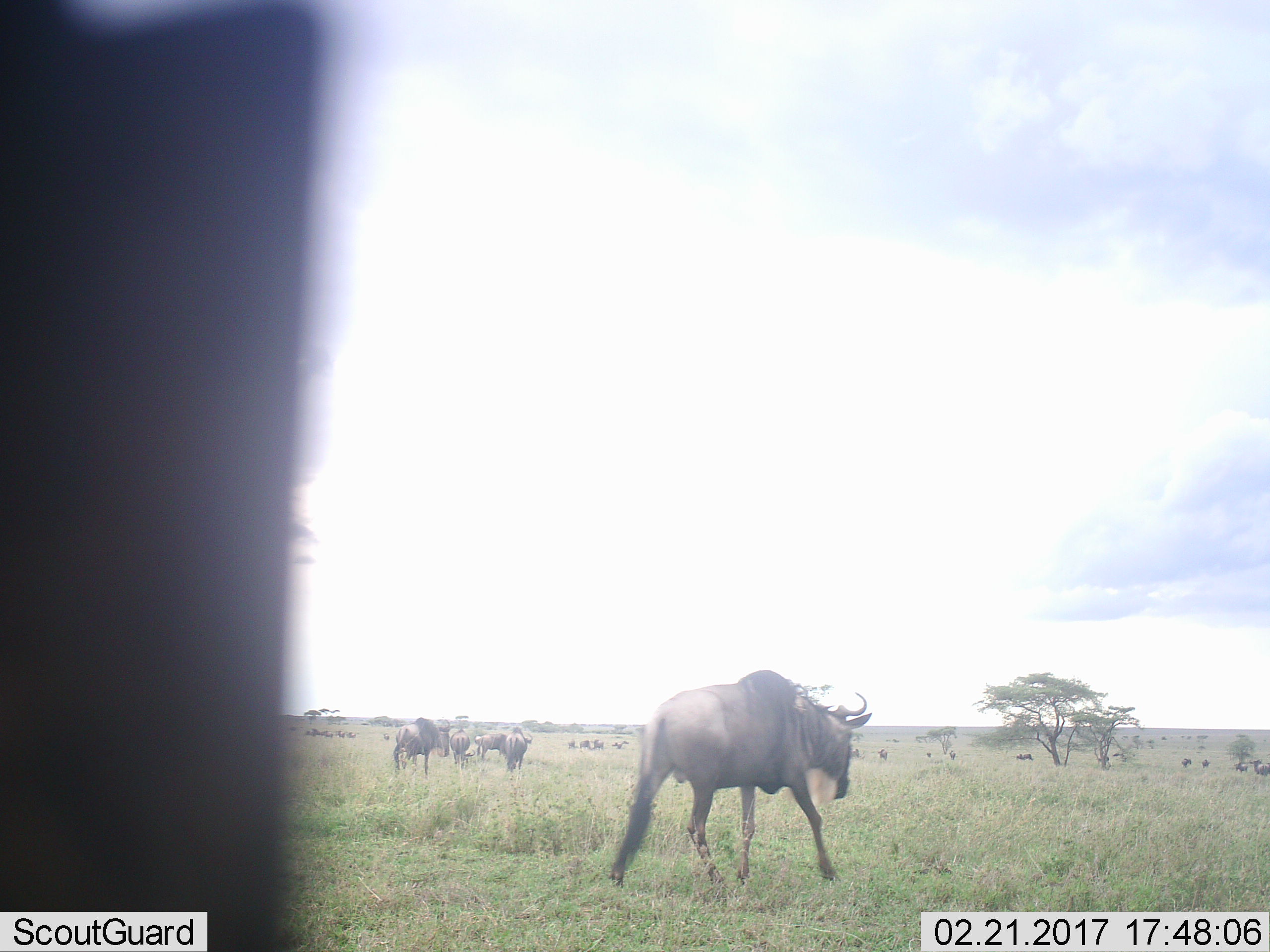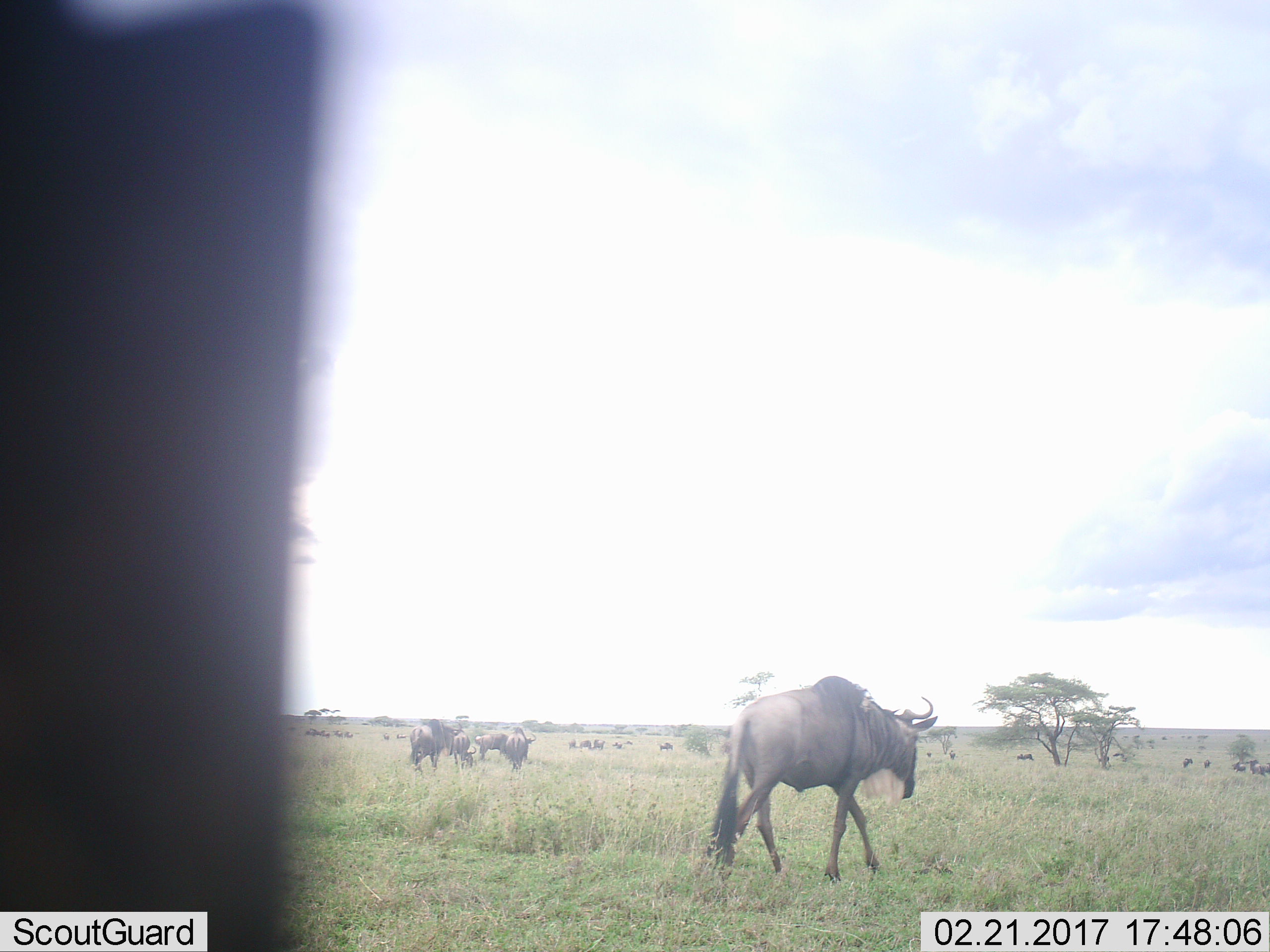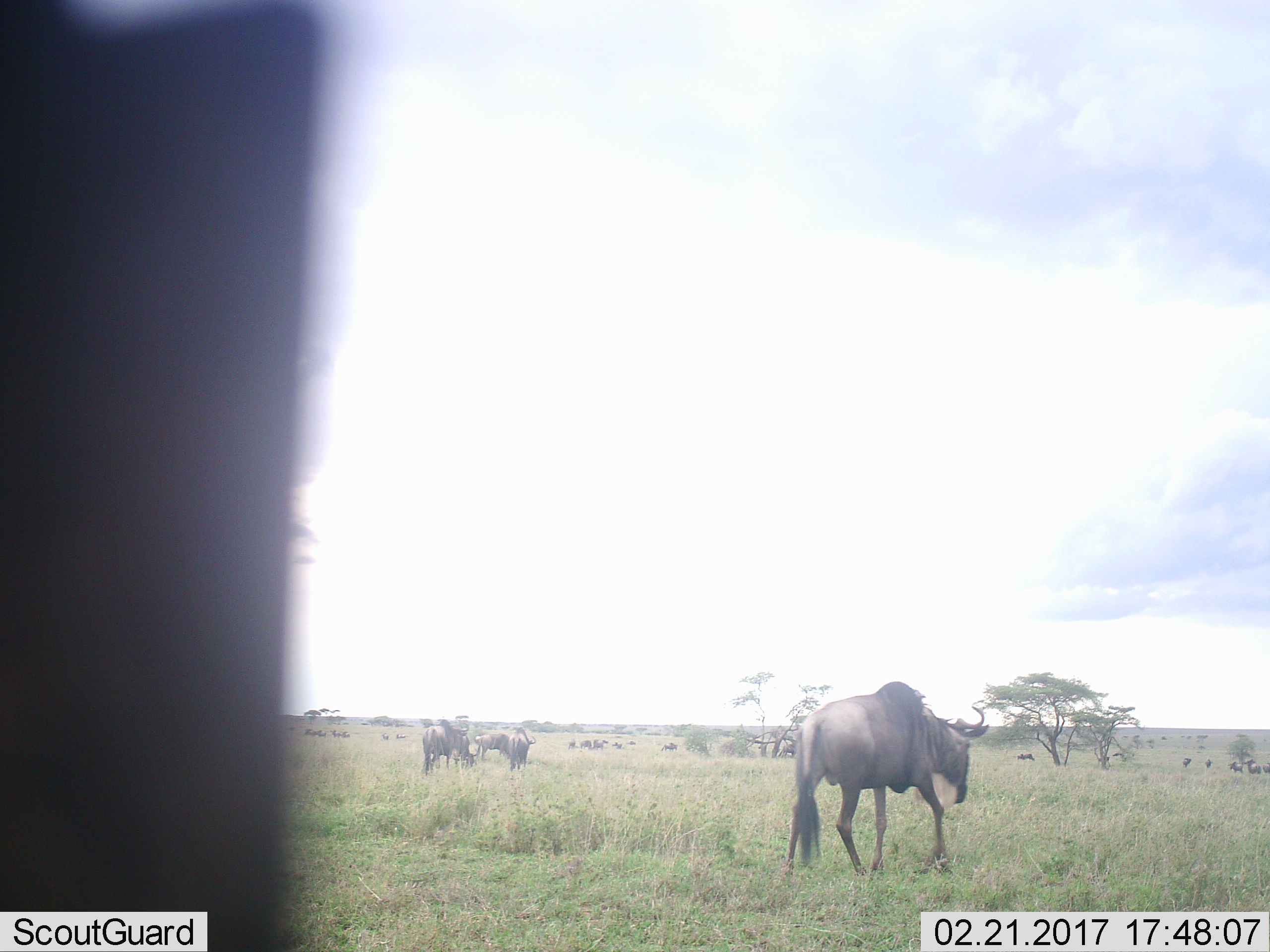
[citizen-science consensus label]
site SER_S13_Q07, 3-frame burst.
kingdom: Animalia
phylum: Chordata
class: Mammalia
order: Artiodactyla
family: Bovidae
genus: Connochaetes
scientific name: Connochaetes taurinus taurinus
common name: blue wildebeest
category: wildebeestblue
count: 11-50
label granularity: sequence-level